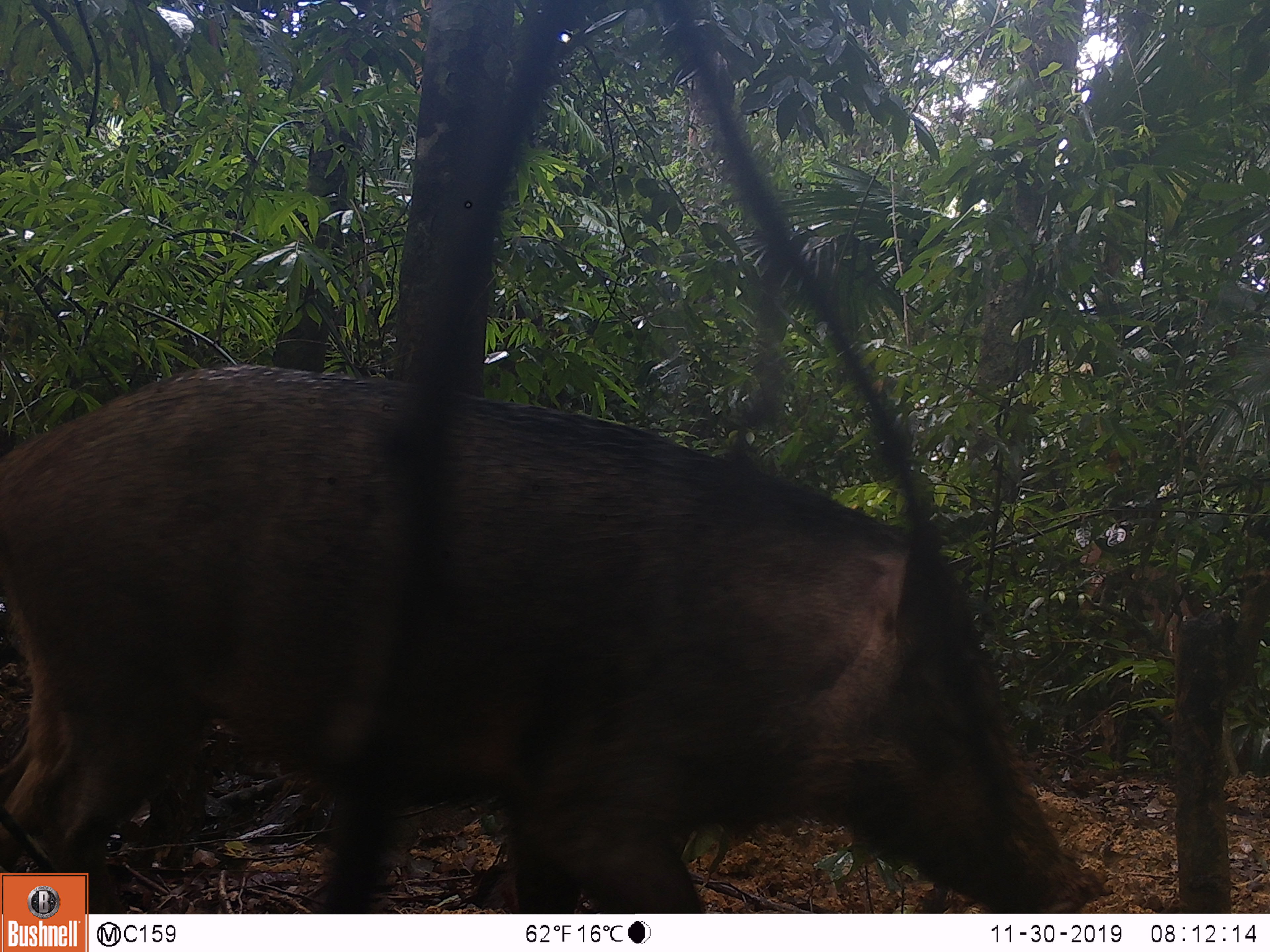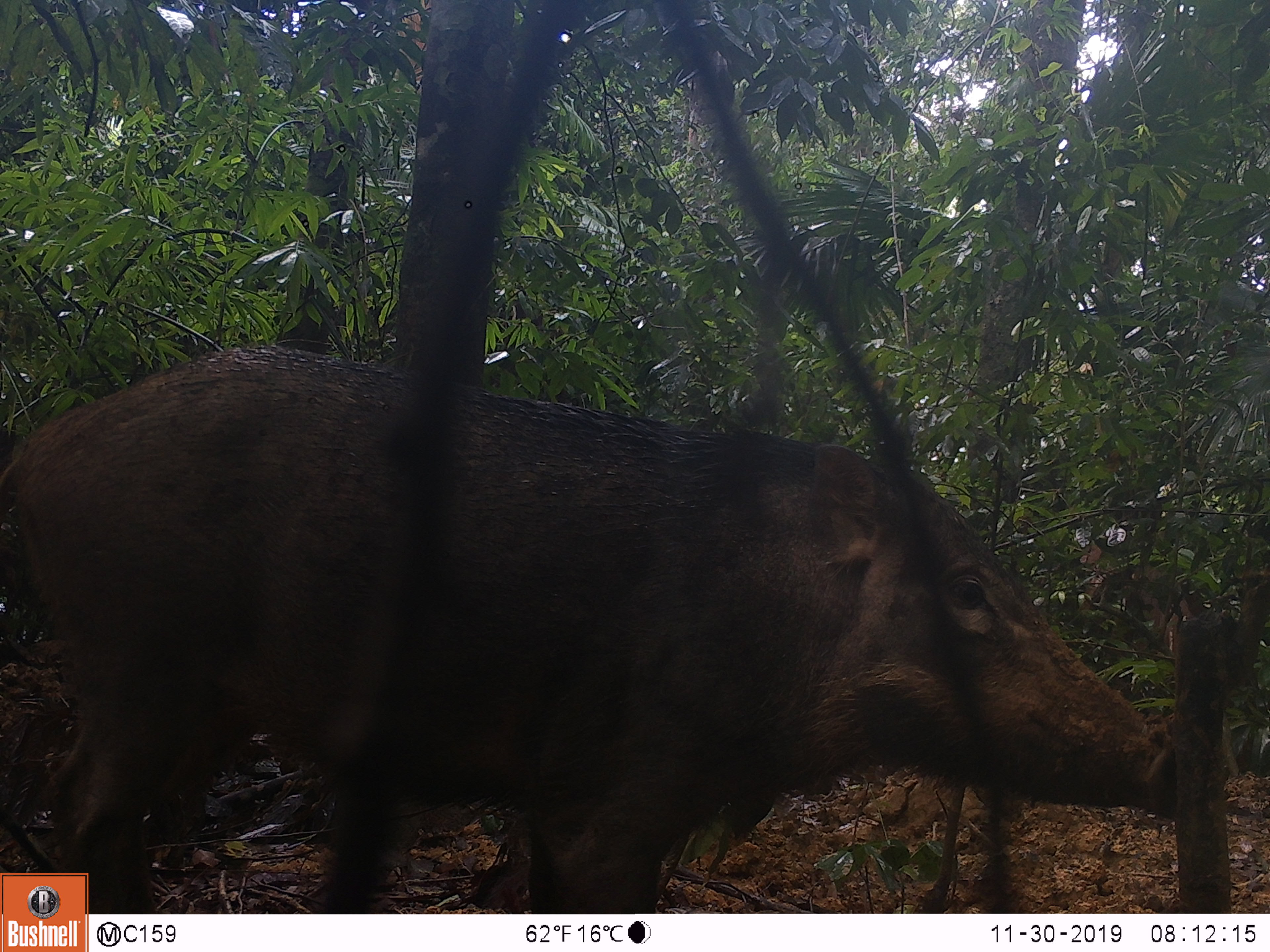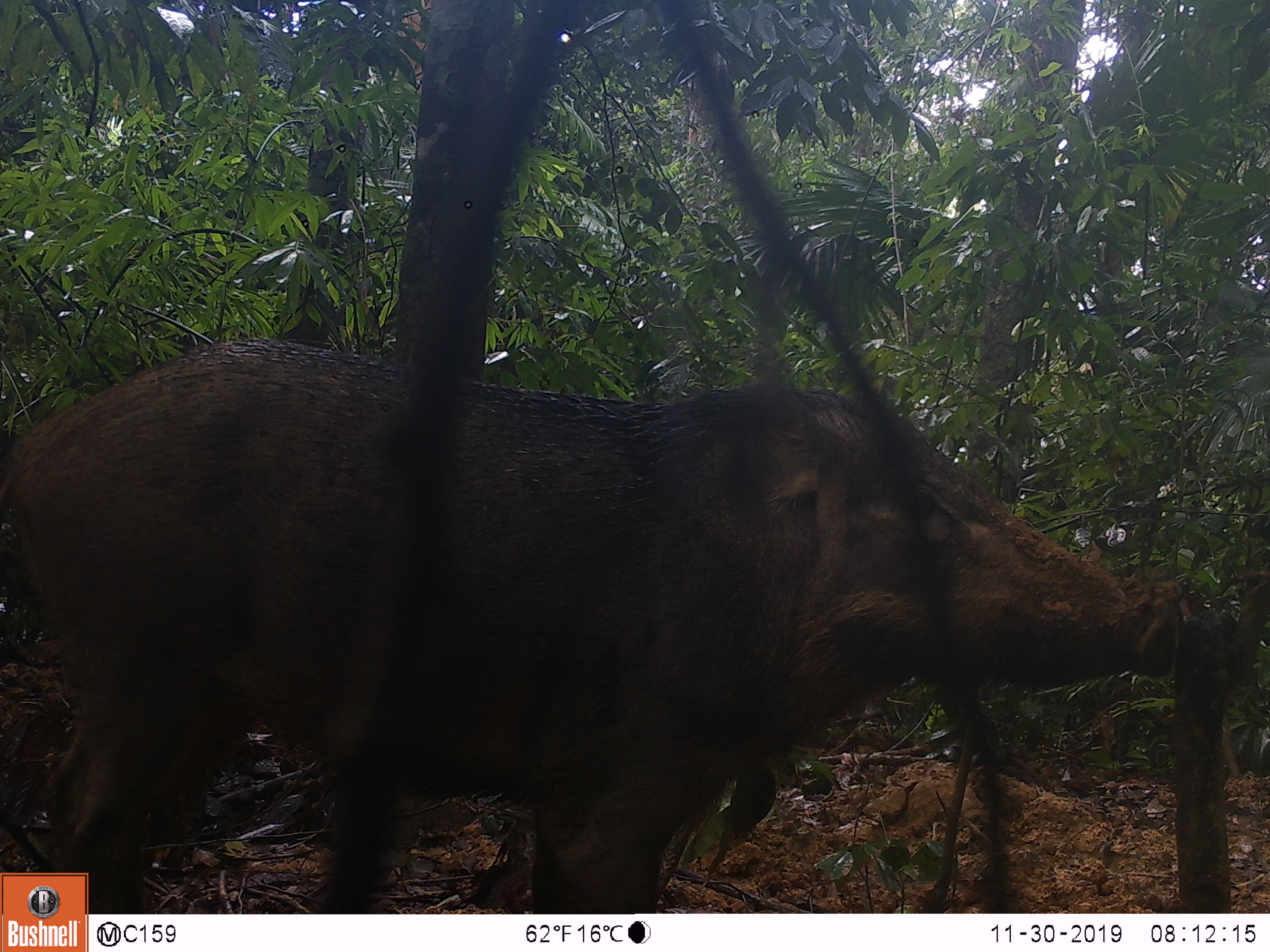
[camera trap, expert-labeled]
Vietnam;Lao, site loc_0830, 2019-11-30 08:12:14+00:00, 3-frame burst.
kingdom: Animalia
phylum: Chordata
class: Mammalia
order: Artiodactyla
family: Suidae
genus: Sus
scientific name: Sus scrofa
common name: eurasian wild pig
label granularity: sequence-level